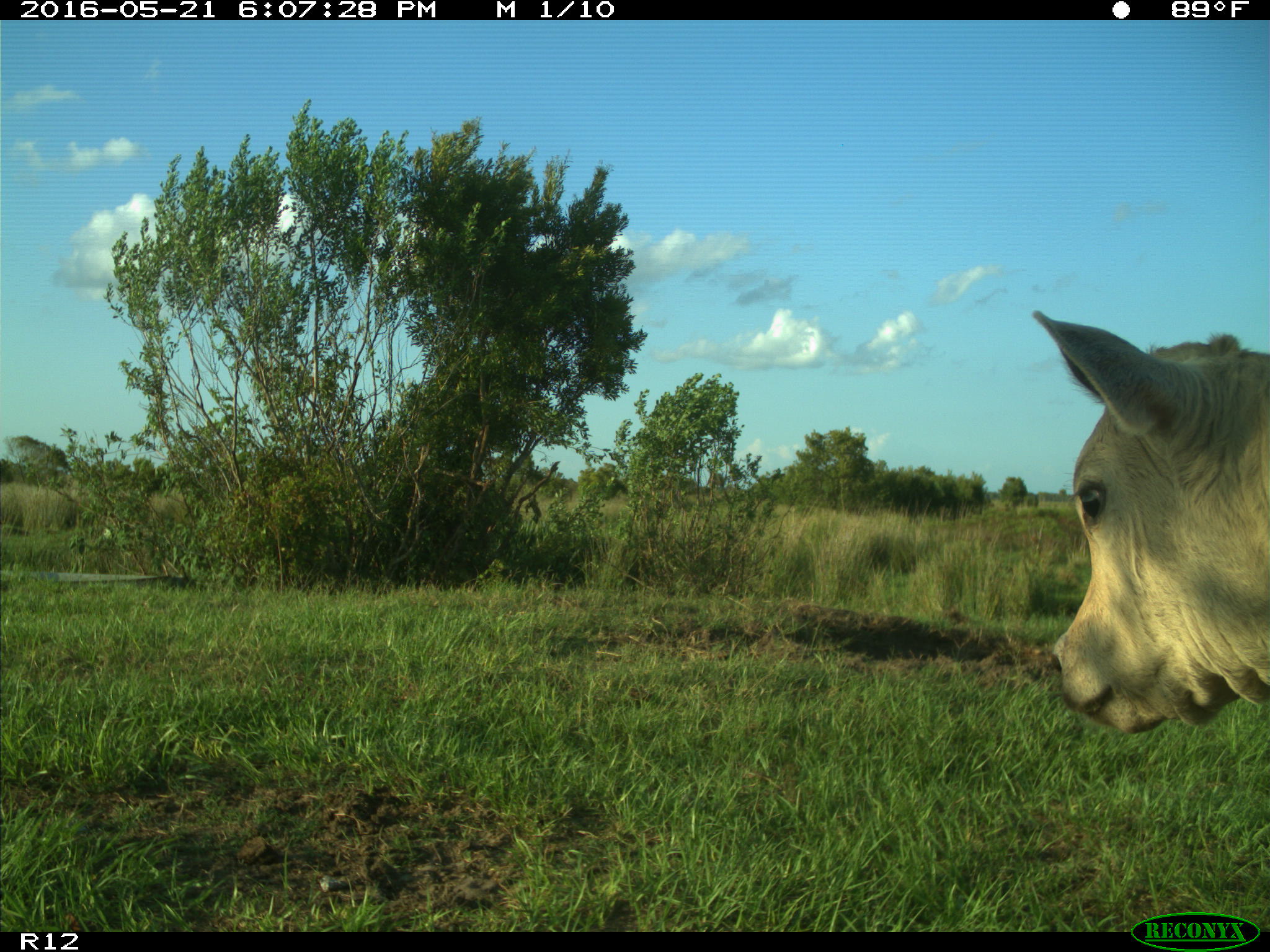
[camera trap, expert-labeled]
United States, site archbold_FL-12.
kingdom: Animalia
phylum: Chordata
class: Mammalia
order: Artiodactyla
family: Bovidae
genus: Bos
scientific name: Bos taurus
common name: domestic cow